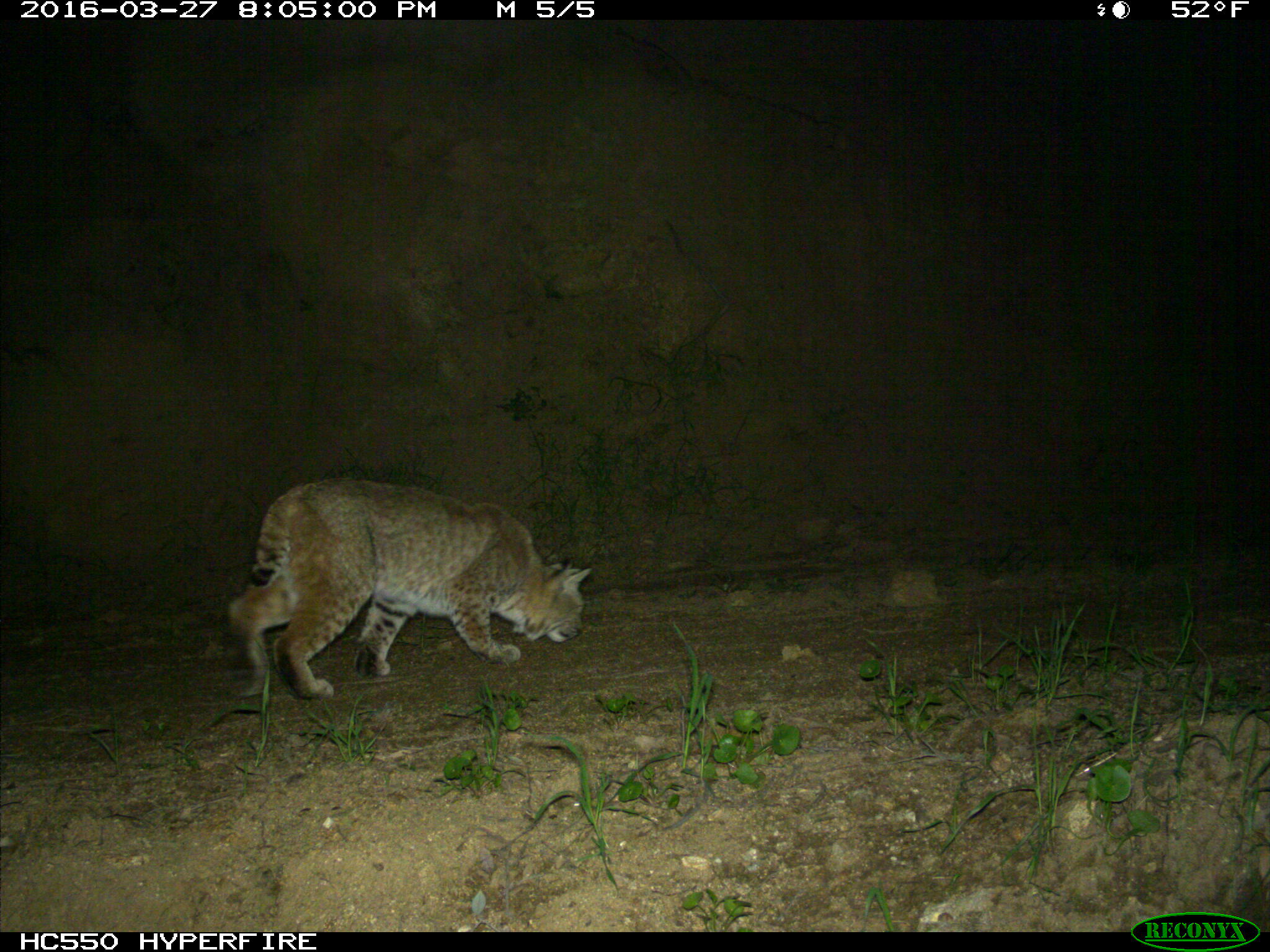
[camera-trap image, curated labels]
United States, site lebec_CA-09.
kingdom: Animalia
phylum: Chordata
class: Mammalia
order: Carnivora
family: Felidae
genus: Lynx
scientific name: Lynx rufus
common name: bobcat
Lynx rufus (bobcat).